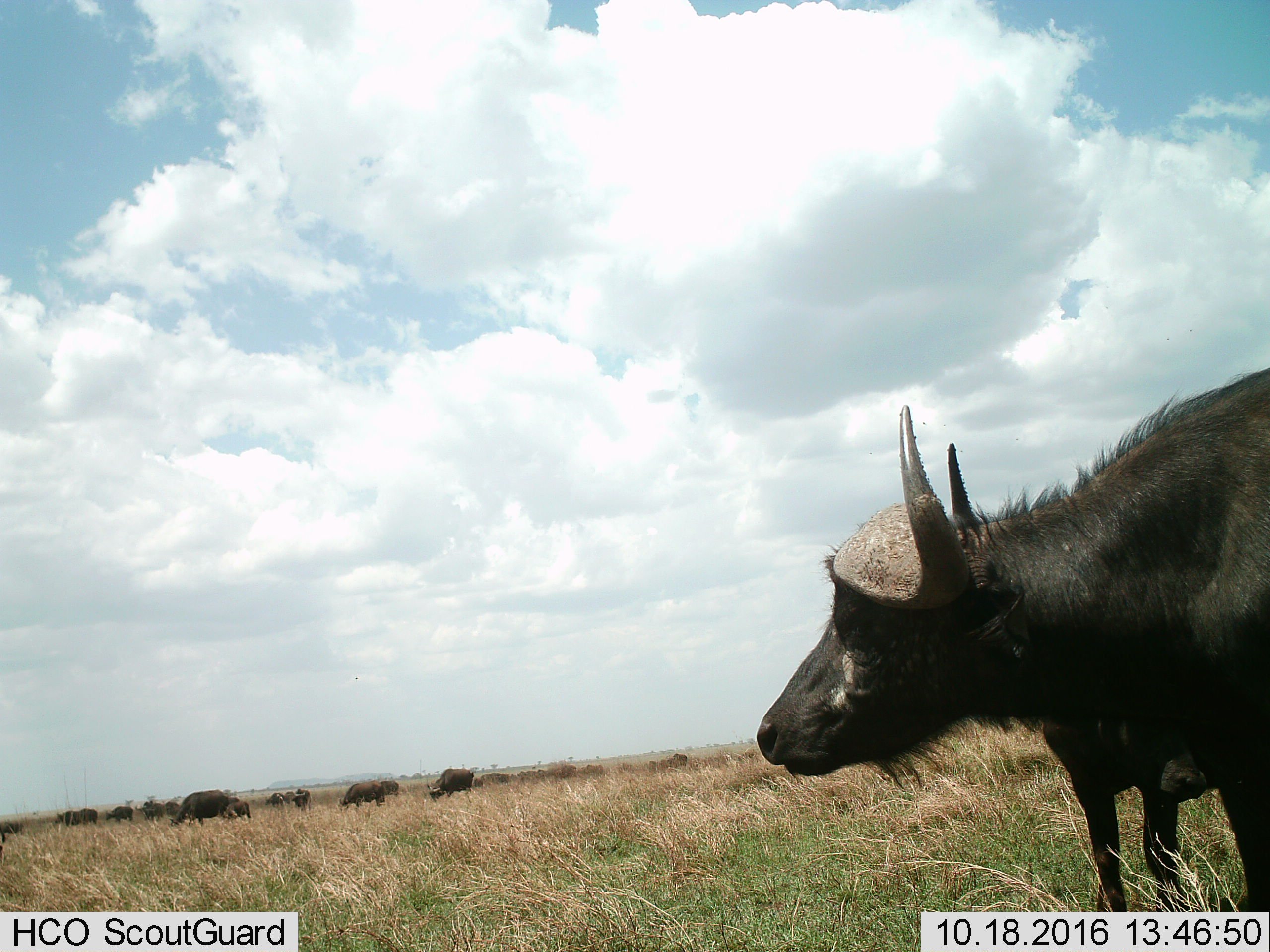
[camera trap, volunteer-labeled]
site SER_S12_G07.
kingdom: Animalia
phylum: Chordata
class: Mammalia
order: Artiodactyla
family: Bovidae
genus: Syncerus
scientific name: Syncerus caffer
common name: african buffalo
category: buffalo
Buffalo (african buffalo) (Syncerus caffer), count 11-50. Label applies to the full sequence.